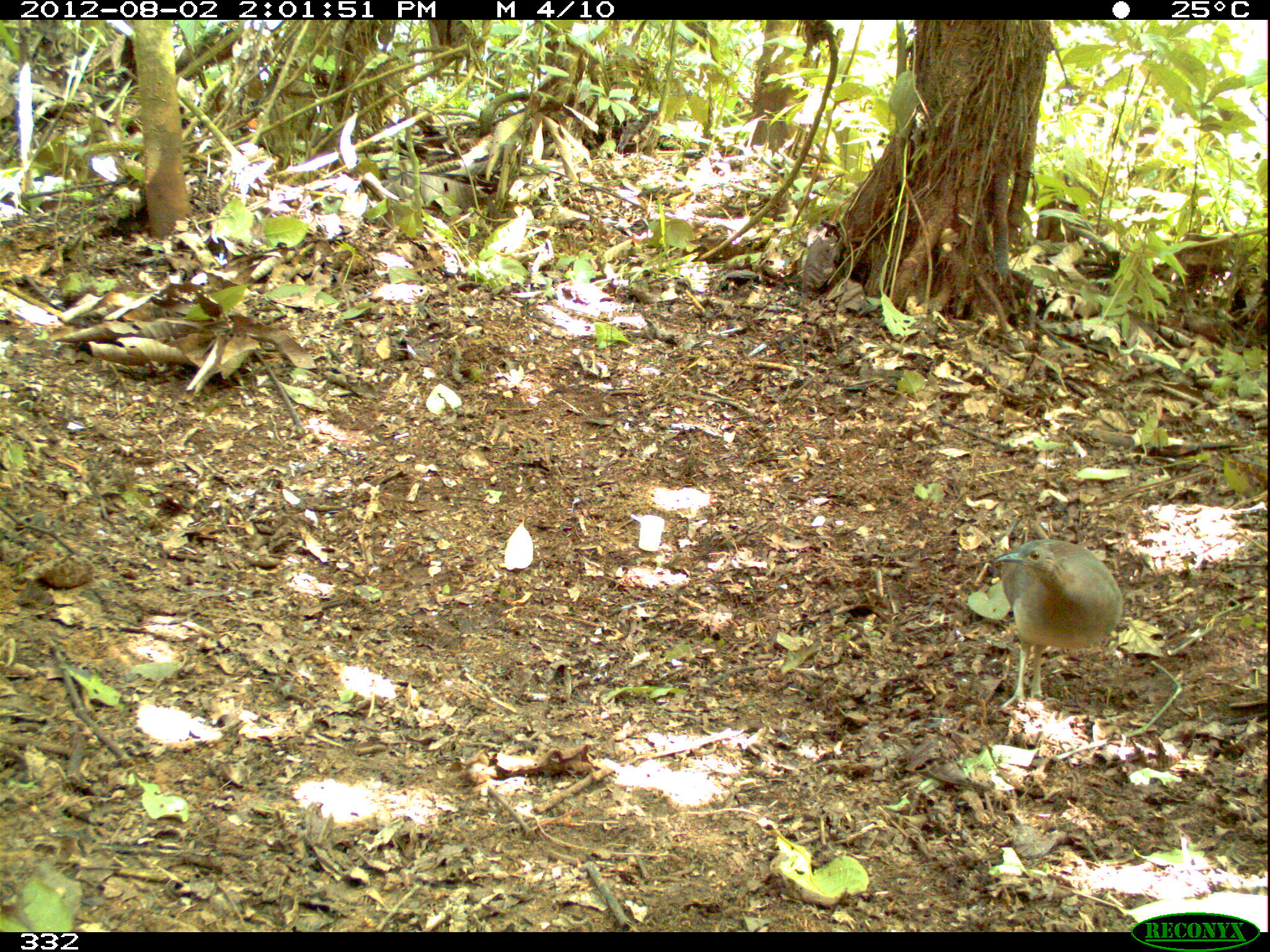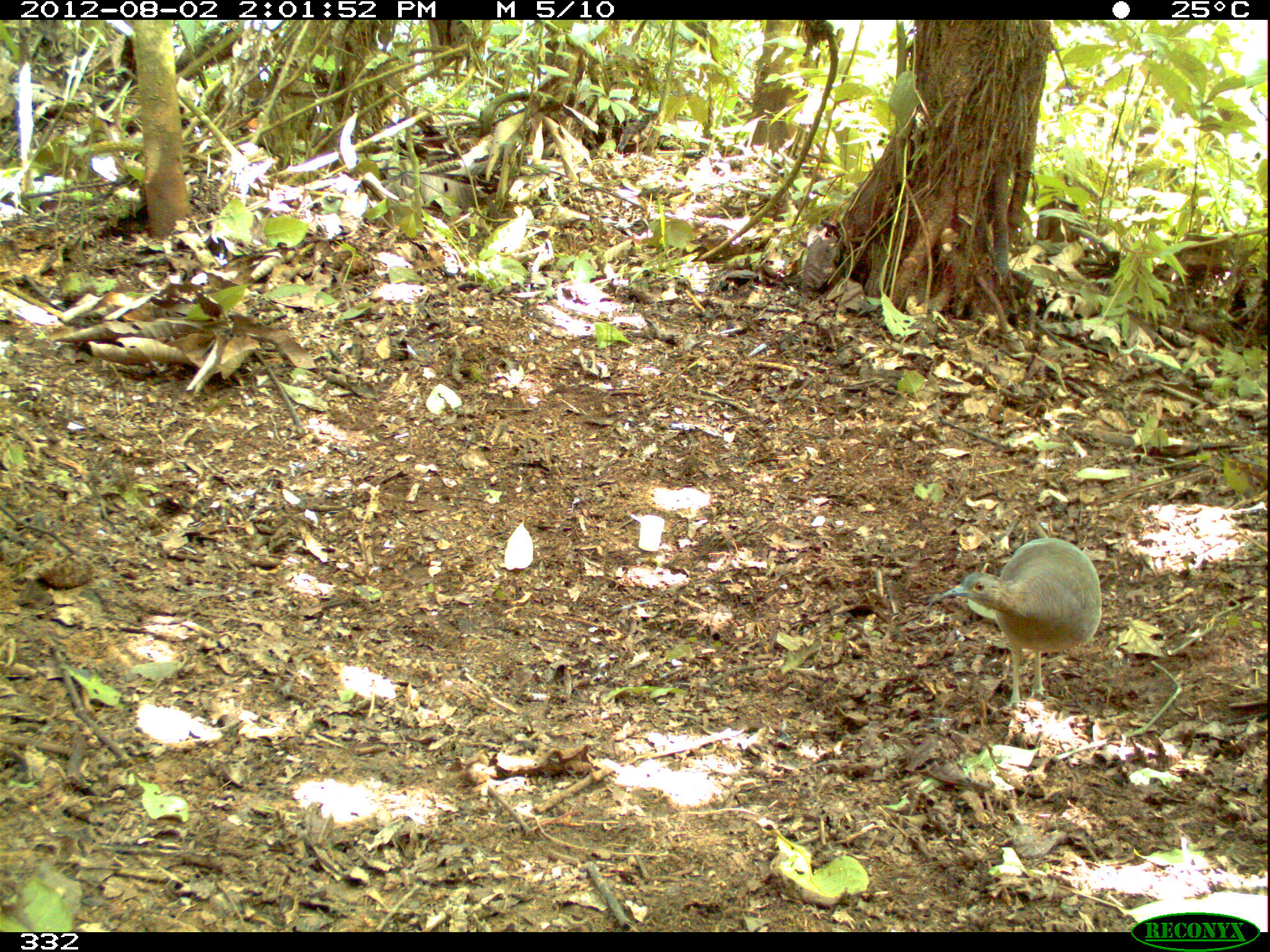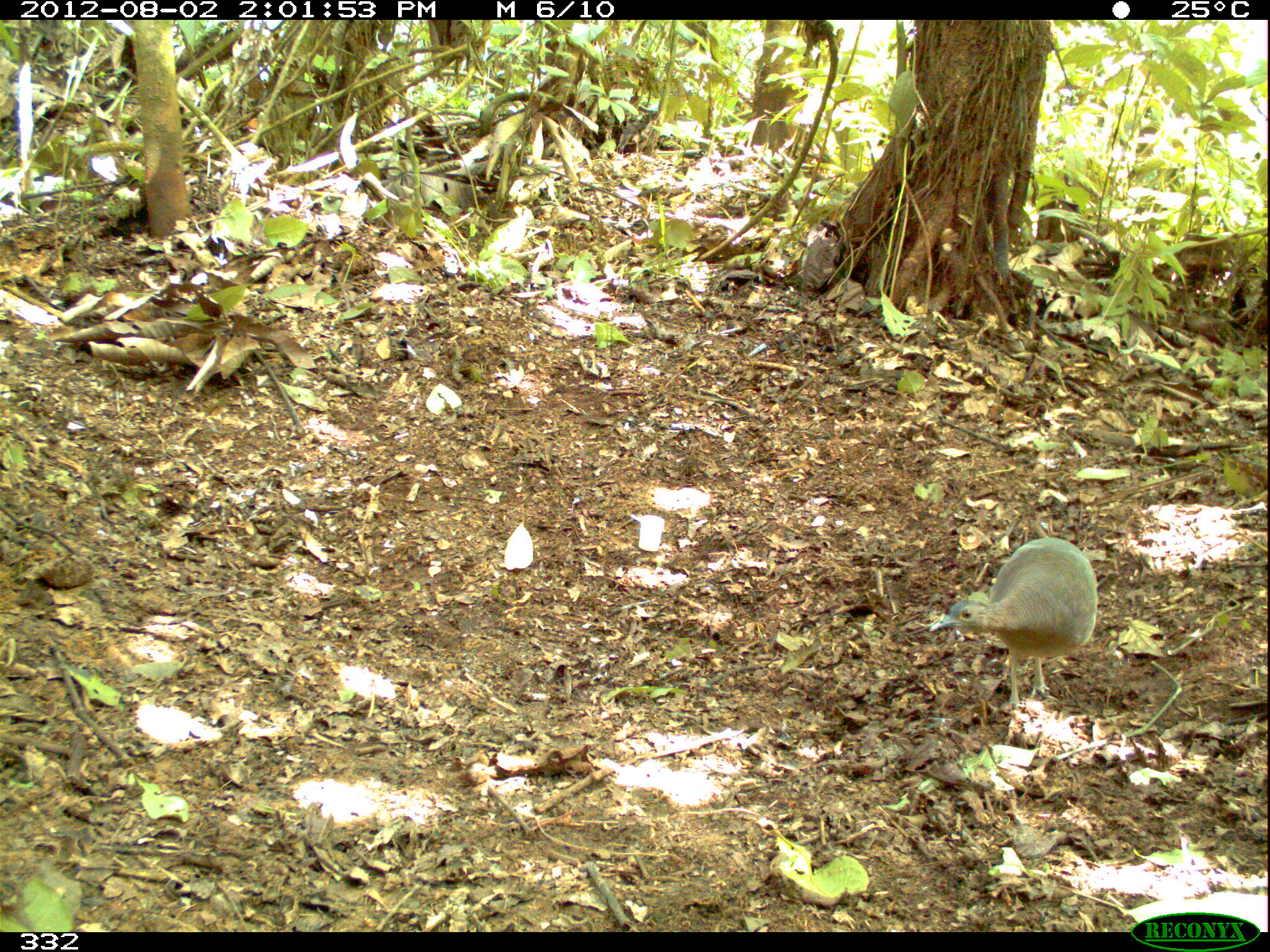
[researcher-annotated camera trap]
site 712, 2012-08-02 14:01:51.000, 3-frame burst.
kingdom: Animalia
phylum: Chordata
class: Aves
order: Galliformes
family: Phasianidae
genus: Alectoris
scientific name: Alectoris rufa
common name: red-legged partridge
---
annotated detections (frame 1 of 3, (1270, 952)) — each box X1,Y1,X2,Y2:
alectoris rufa: 992,538,1124,711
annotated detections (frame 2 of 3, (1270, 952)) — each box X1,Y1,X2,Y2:
alectoris rufa: 942,537,1105,712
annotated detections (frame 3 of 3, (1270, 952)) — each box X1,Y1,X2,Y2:
alectoris rufa: 929,537,1098,709